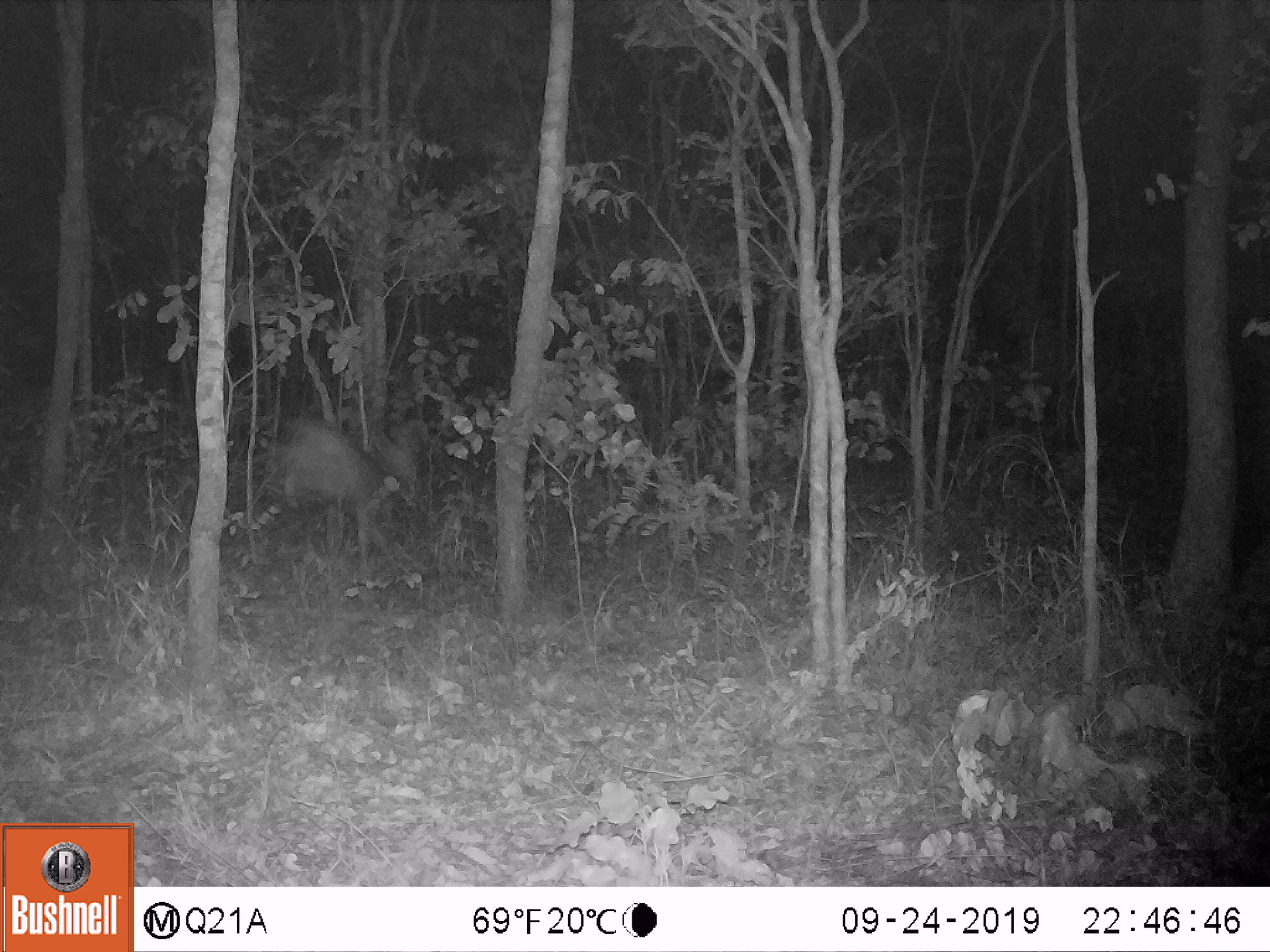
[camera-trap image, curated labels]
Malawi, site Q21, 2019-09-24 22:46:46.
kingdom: Animalia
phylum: Chordata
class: Mammalia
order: Artiodactyla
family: Bovidae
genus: Tragelaphus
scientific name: Tragelaphus sylvaticus sylvaticus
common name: cape bushbuck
Cape bushbuck (Tragelaphus sylvaticus sylvaticus), count 1.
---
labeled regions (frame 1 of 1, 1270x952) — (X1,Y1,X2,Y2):
cape bushbuck: (269,409,425,573)